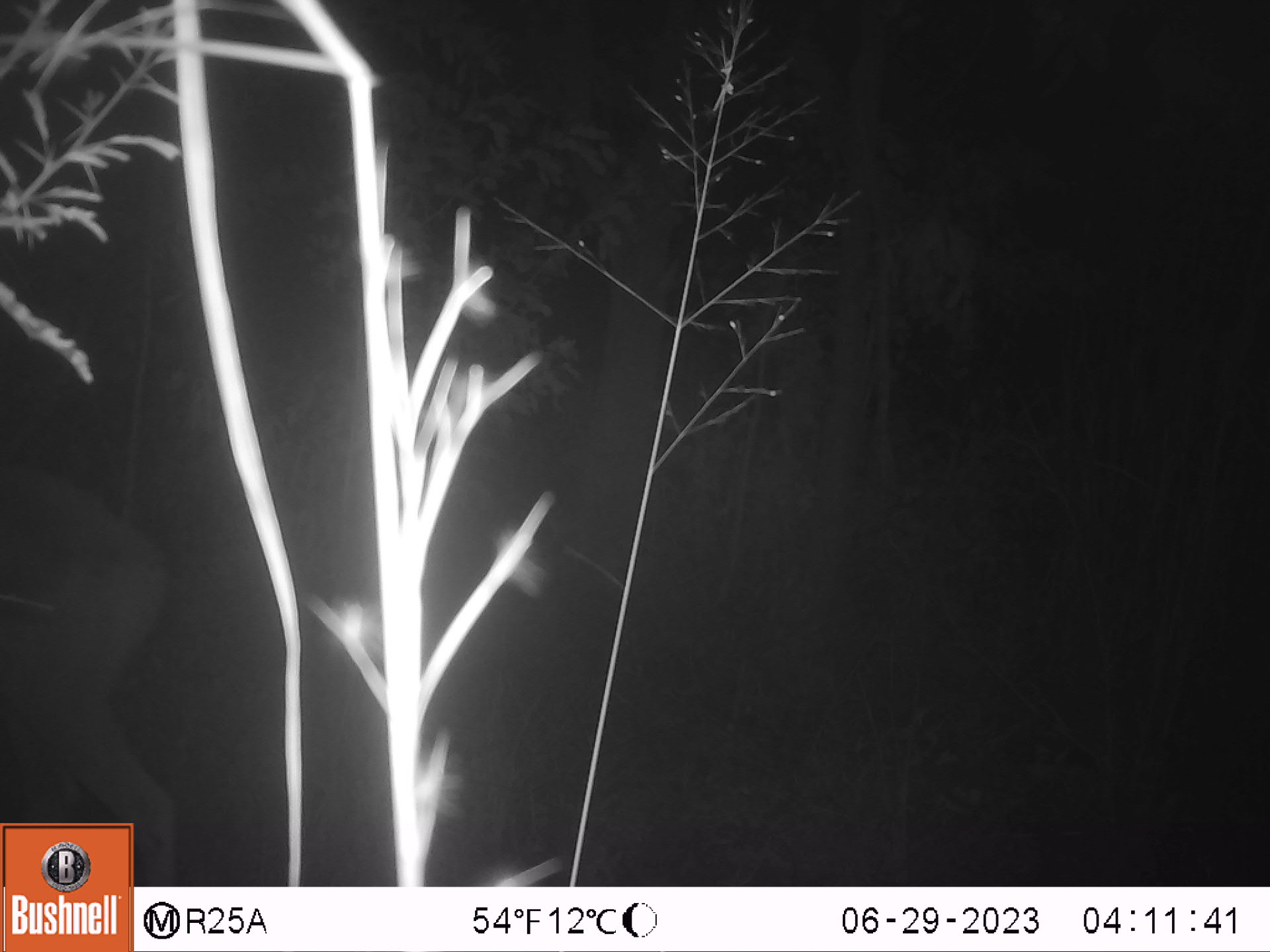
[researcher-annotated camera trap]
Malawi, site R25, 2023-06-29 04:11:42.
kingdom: Animalia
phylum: Chordata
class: Mammalia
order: Artiodactyla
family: Bovidae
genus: Tragelaphus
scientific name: Tragelaphus strepsiceros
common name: greater kudu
Greater kudu (Tragelaphus strepsiceros), count 1.